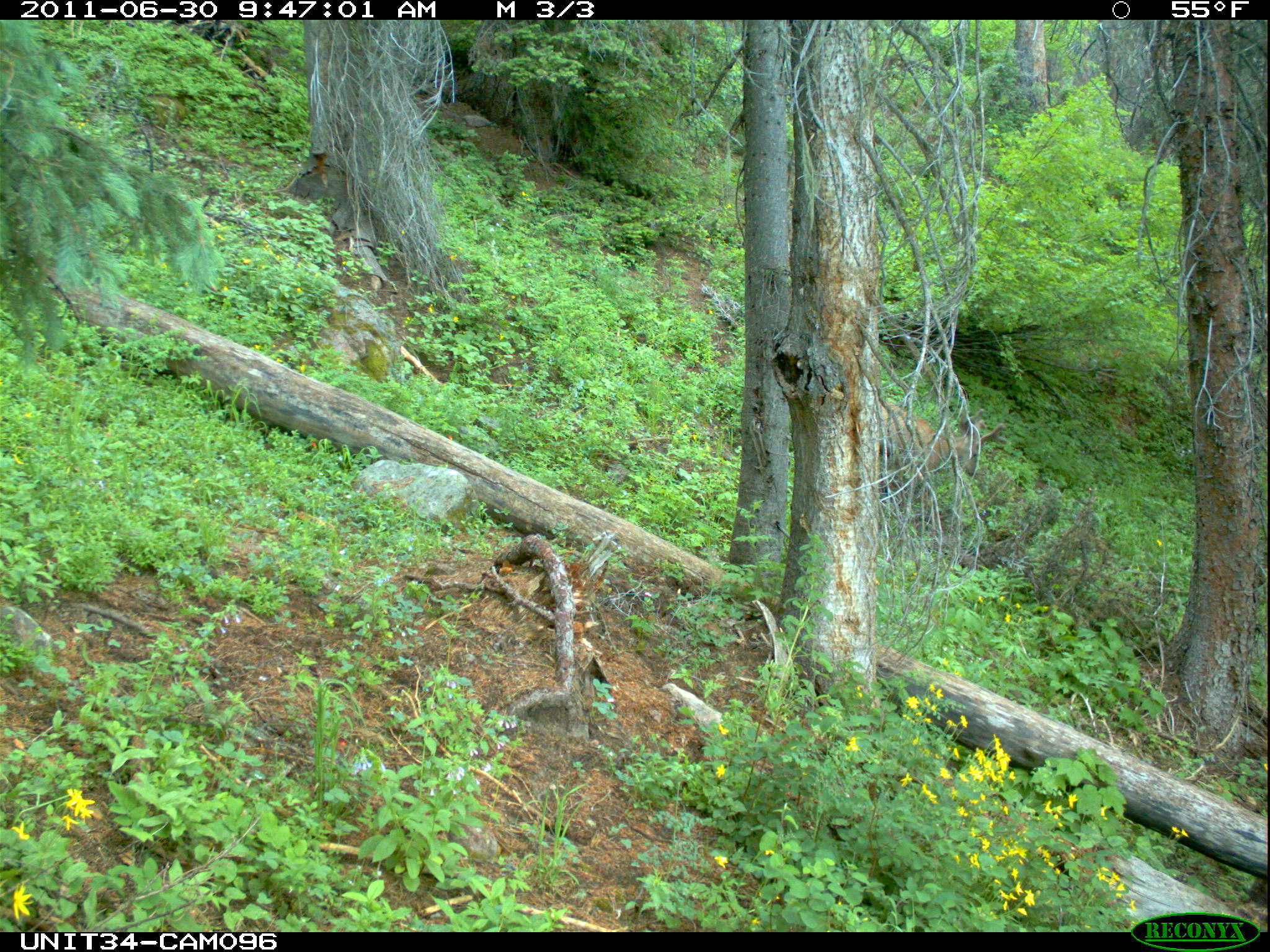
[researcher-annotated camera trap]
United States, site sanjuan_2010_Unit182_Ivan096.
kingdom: Animalia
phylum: Chordata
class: Mammalia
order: Artiodactyla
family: Cervidae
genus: Odocoileus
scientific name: Odocoileus hemionus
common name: mule deer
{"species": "Odocoileus hemionus (mule deer)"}